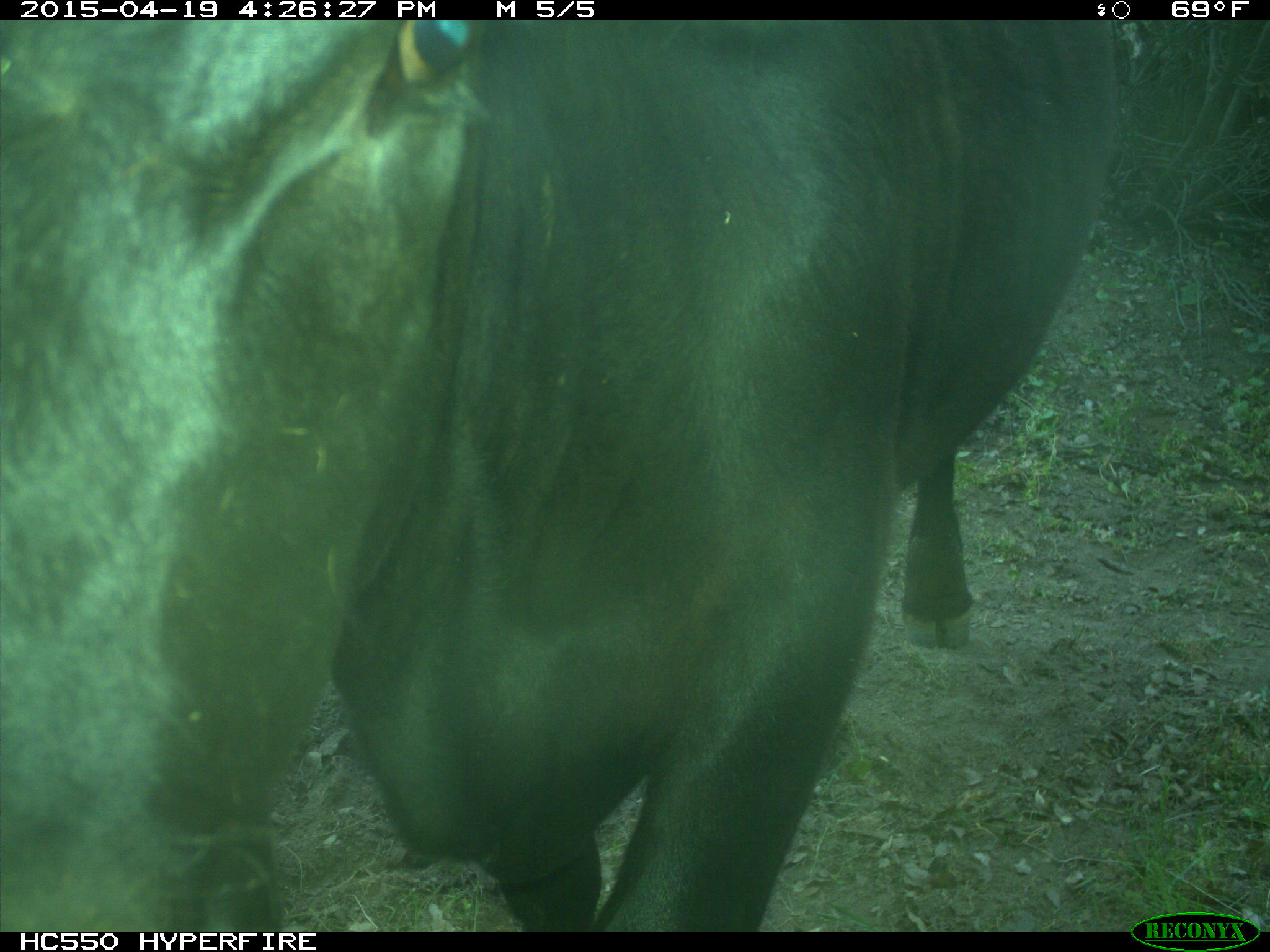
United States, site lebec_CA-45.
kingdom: Animalia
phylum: Chordata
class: Mammalia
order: Artiodactyla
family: Bovidae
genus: Bos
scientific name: Bos taurus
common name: domestic cow